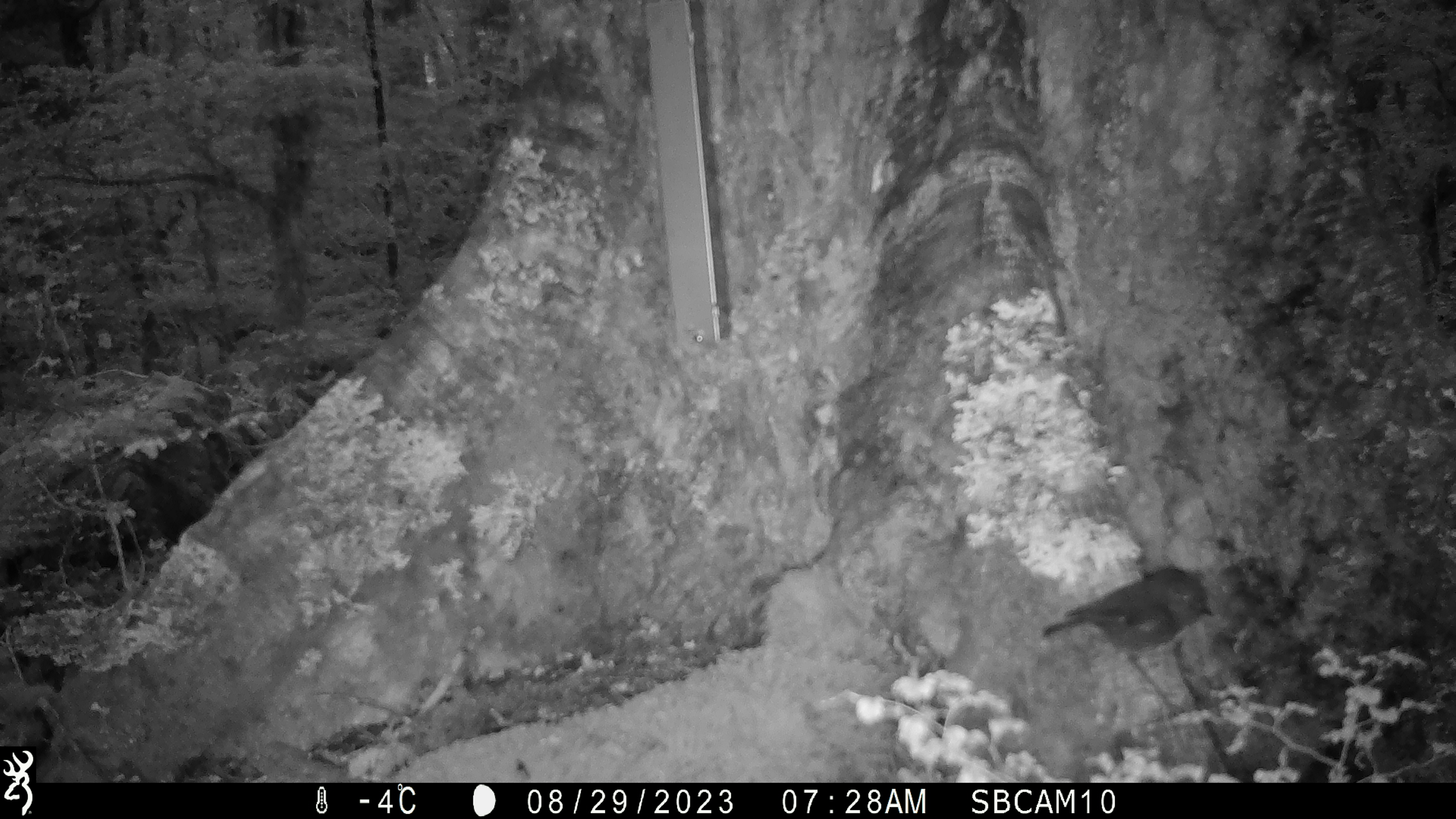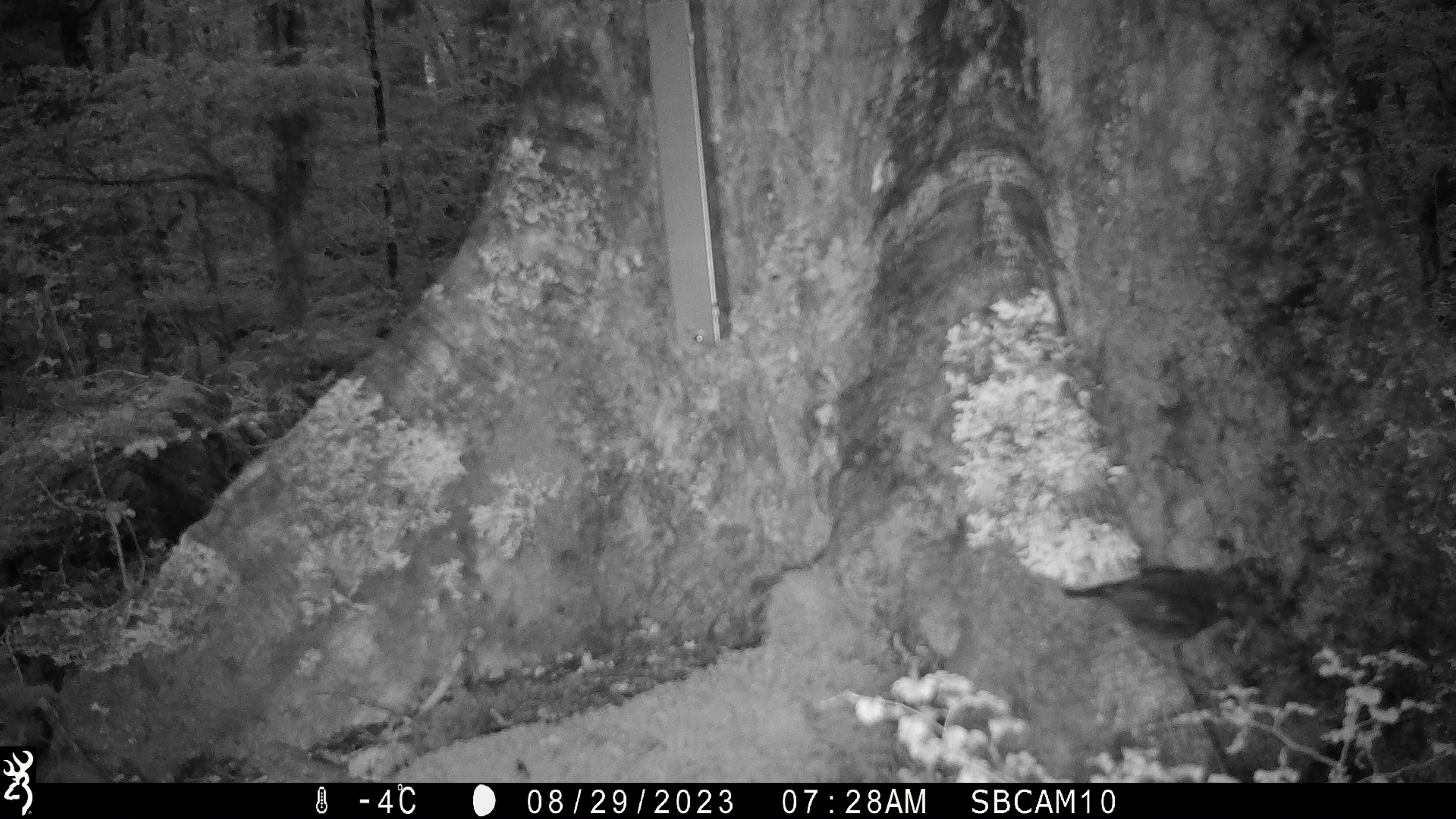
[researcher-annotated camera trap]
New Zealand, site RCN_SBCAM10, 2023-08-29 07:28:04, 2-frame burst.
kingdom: Animalia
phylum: Chordata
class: Aves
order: Passeriformes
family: Petroicidae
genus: Petroica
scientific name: Petroica australis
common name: new zealand robin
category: robin